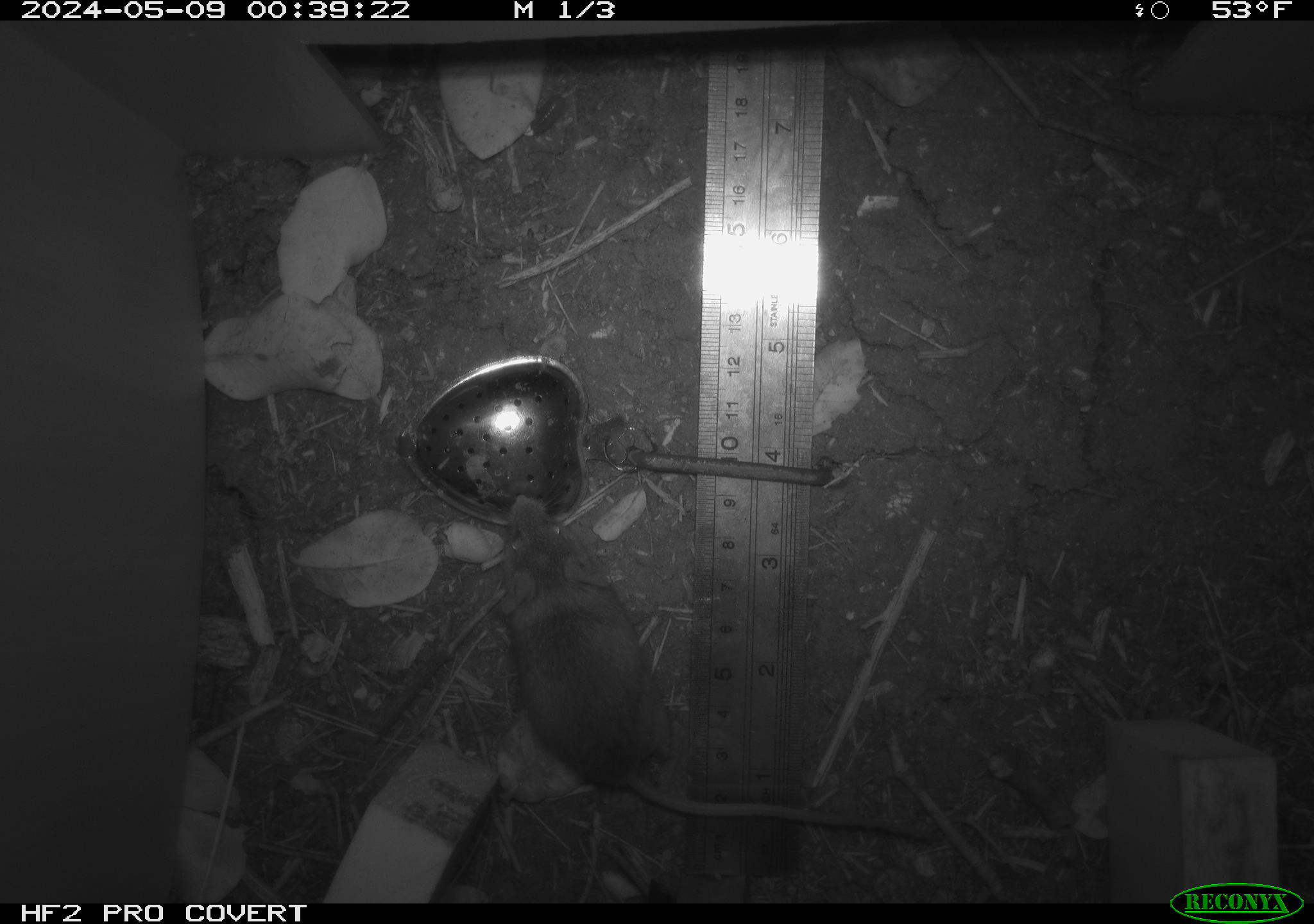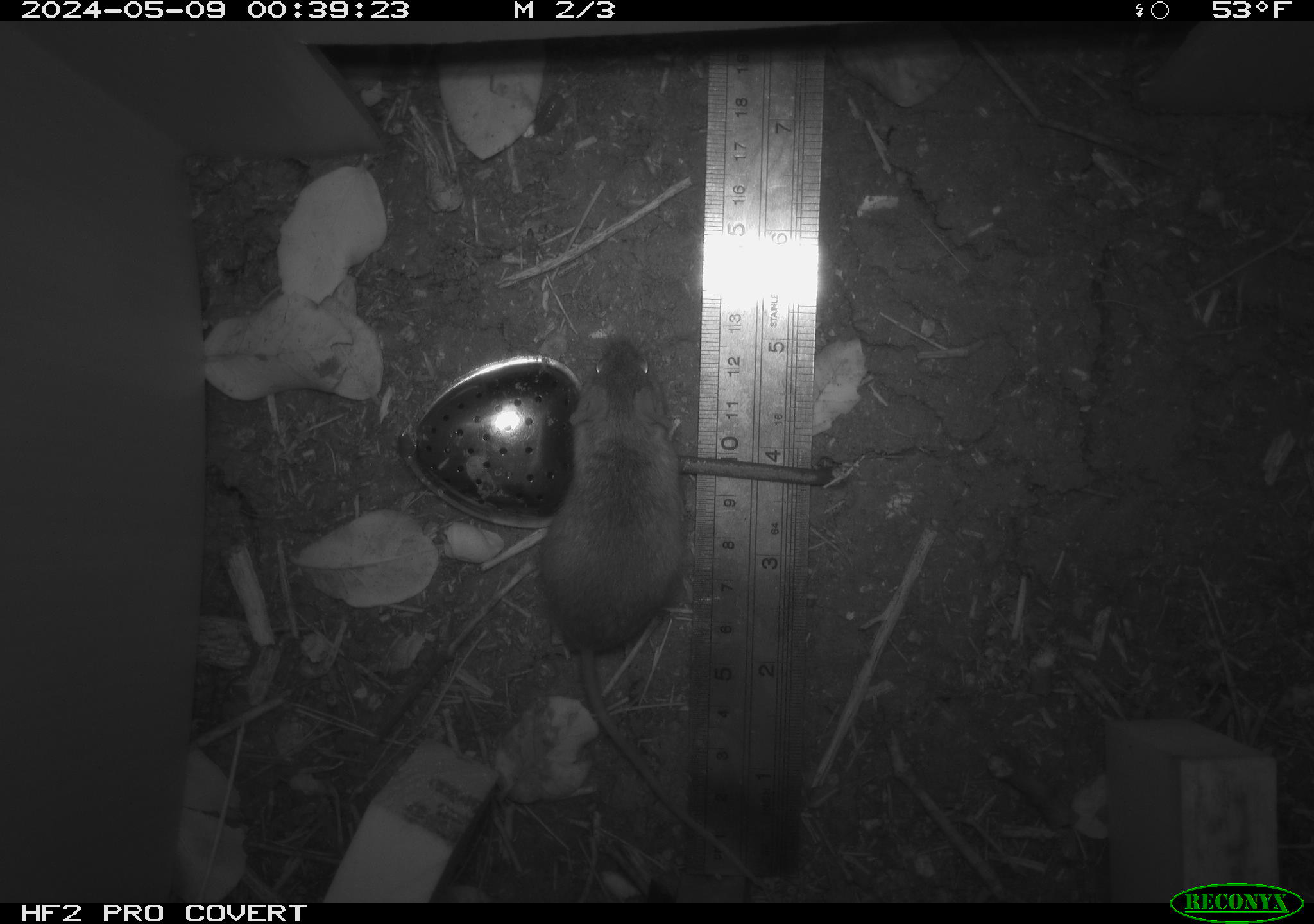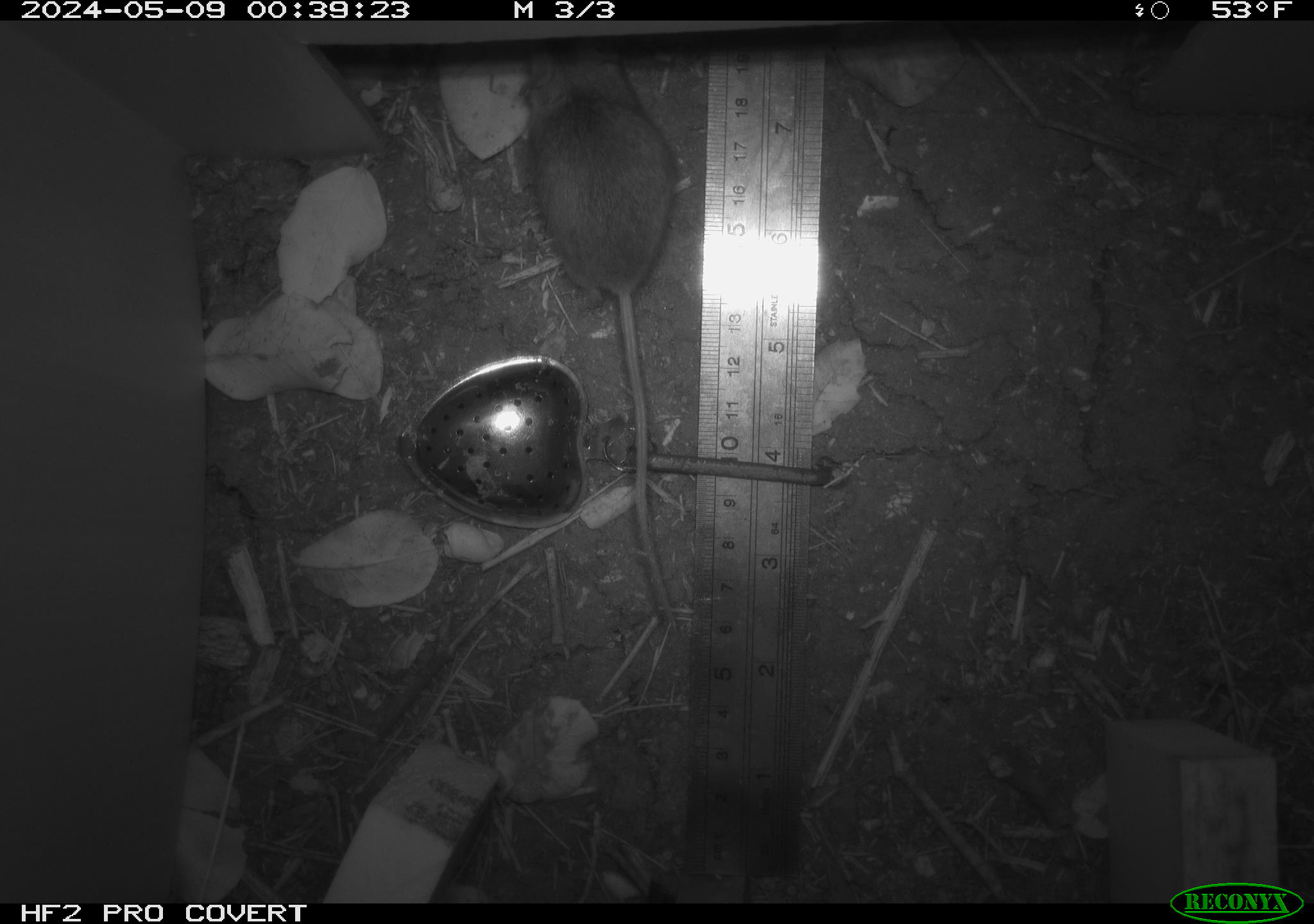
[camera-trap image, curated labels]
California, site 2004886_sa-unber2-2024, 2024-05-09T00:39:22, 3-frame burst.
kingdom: Animalia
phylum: Chordata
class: Mammalia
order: Rodentia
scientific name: Rodentia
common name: mouse species